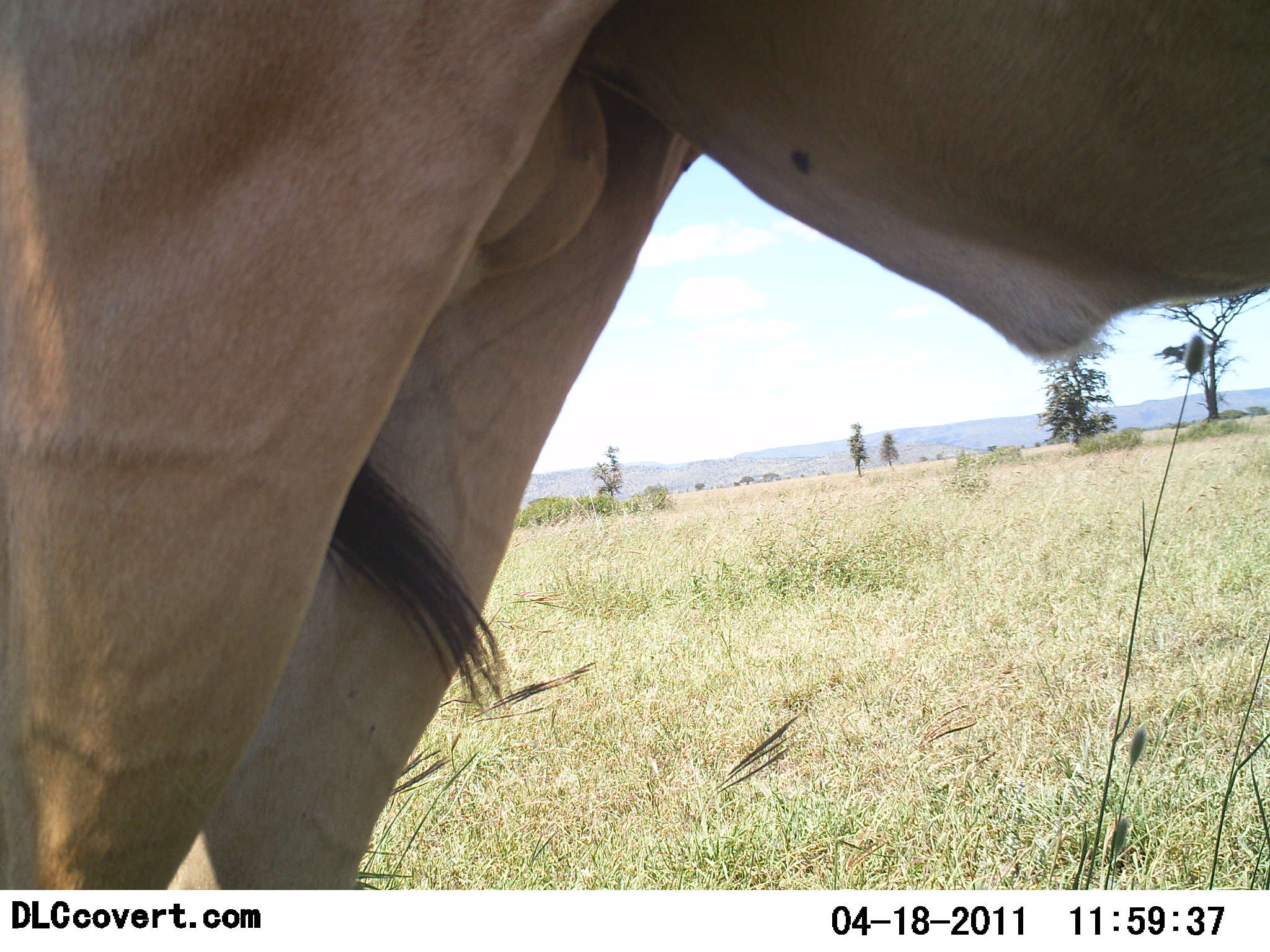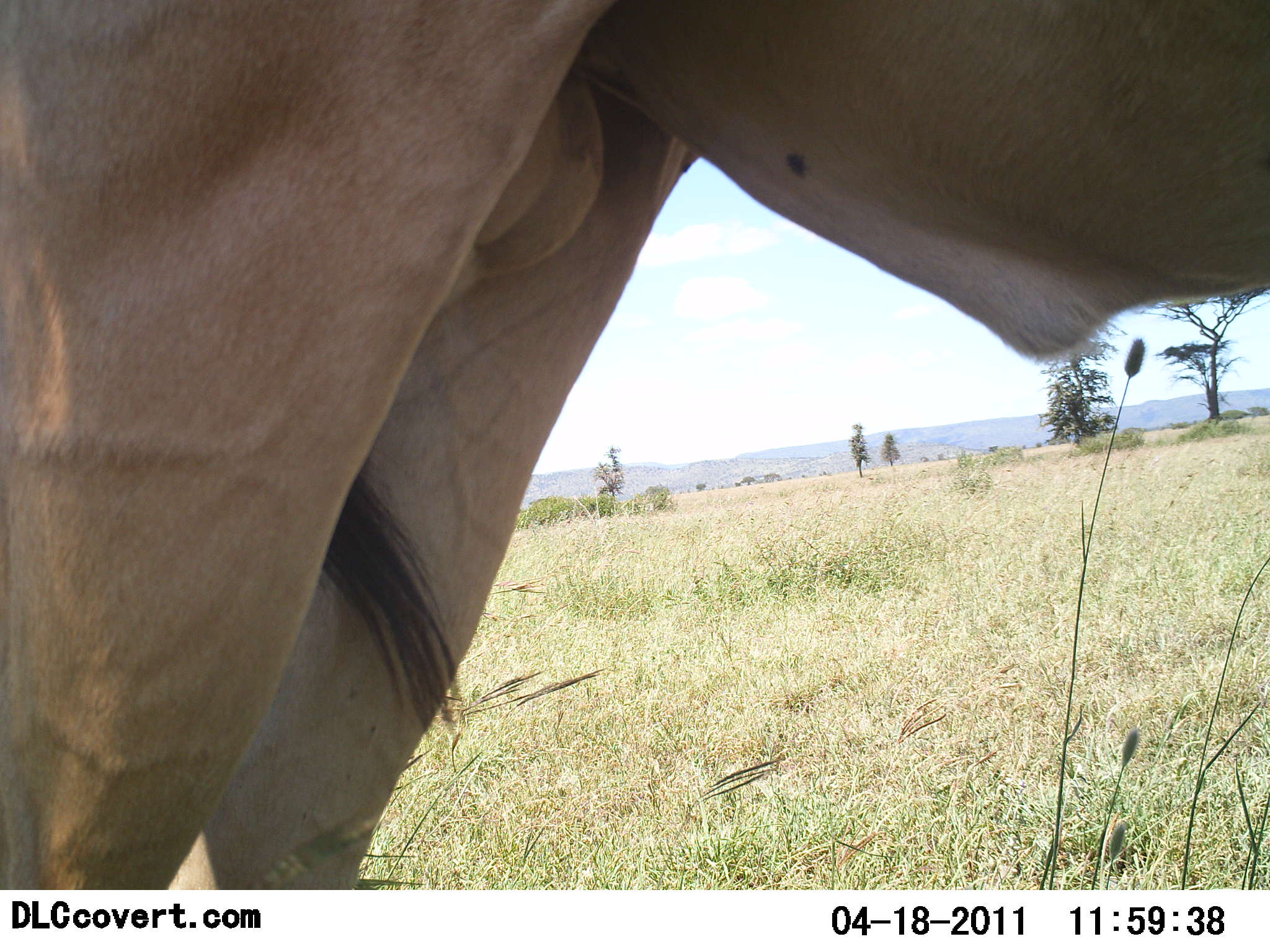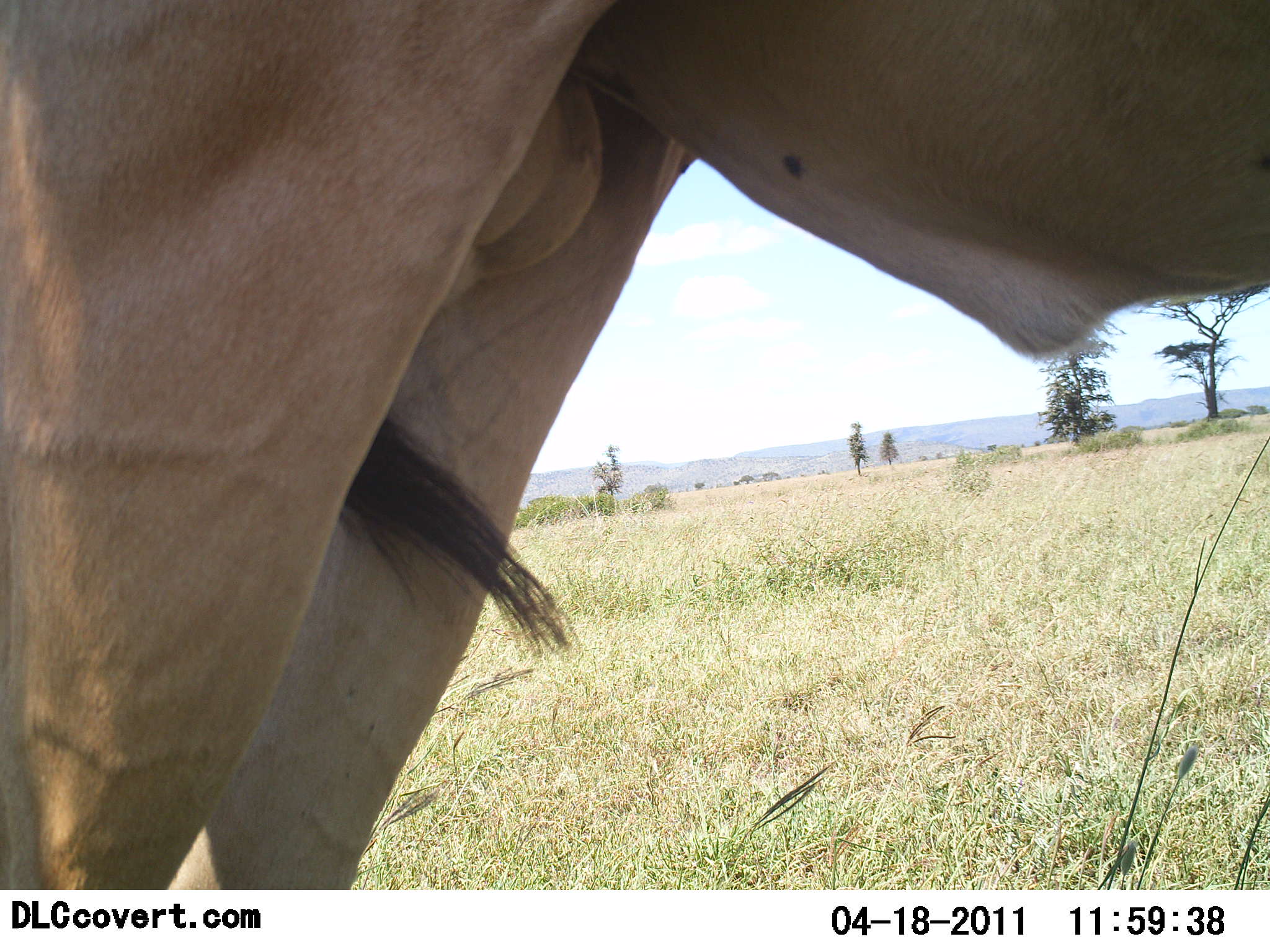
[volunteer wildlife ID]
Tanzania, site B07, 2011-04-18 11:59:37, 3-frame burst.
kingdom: Animalia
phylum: Chordata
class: Mammalia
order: Artiodactyla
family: Bovidae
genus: Tragelaphus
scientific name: Tragelaphus oryx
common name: eland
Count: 1.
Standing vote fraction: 100%.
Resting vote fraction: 0%.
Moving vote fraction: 0%.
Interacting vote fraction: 0%.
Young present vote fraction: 0%.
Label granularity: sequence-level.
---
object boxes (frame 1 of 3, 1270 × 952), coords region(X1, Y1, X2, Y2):
animal: region(0, 0, 1268, 893)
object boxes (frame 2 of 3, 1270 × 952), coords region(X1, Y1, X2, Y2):
animal: region(1, 1, 1270, 888)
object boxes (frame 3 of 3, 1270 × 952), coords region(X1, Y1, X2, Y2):
animal: region(1, 0, 1270, 890)